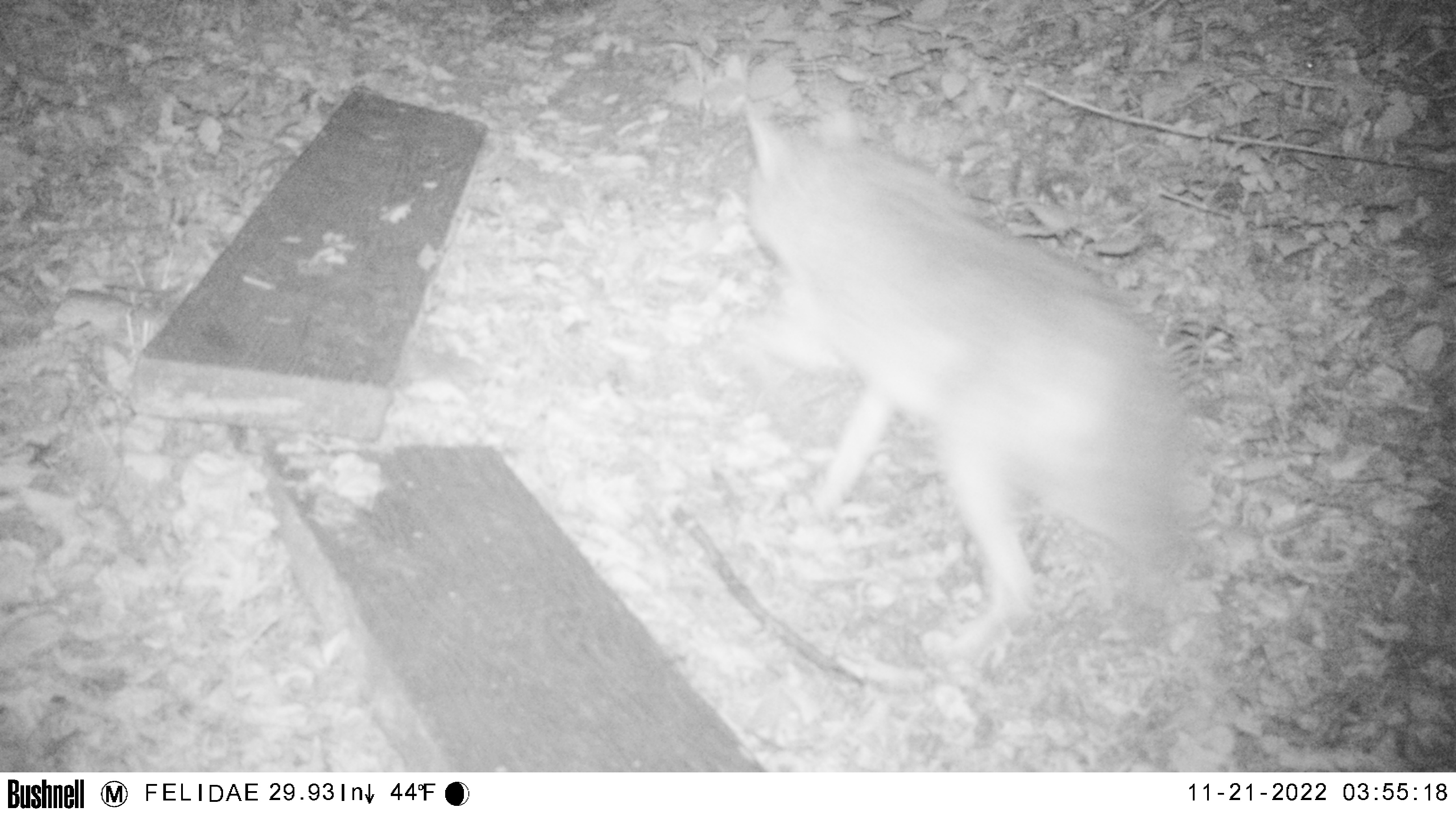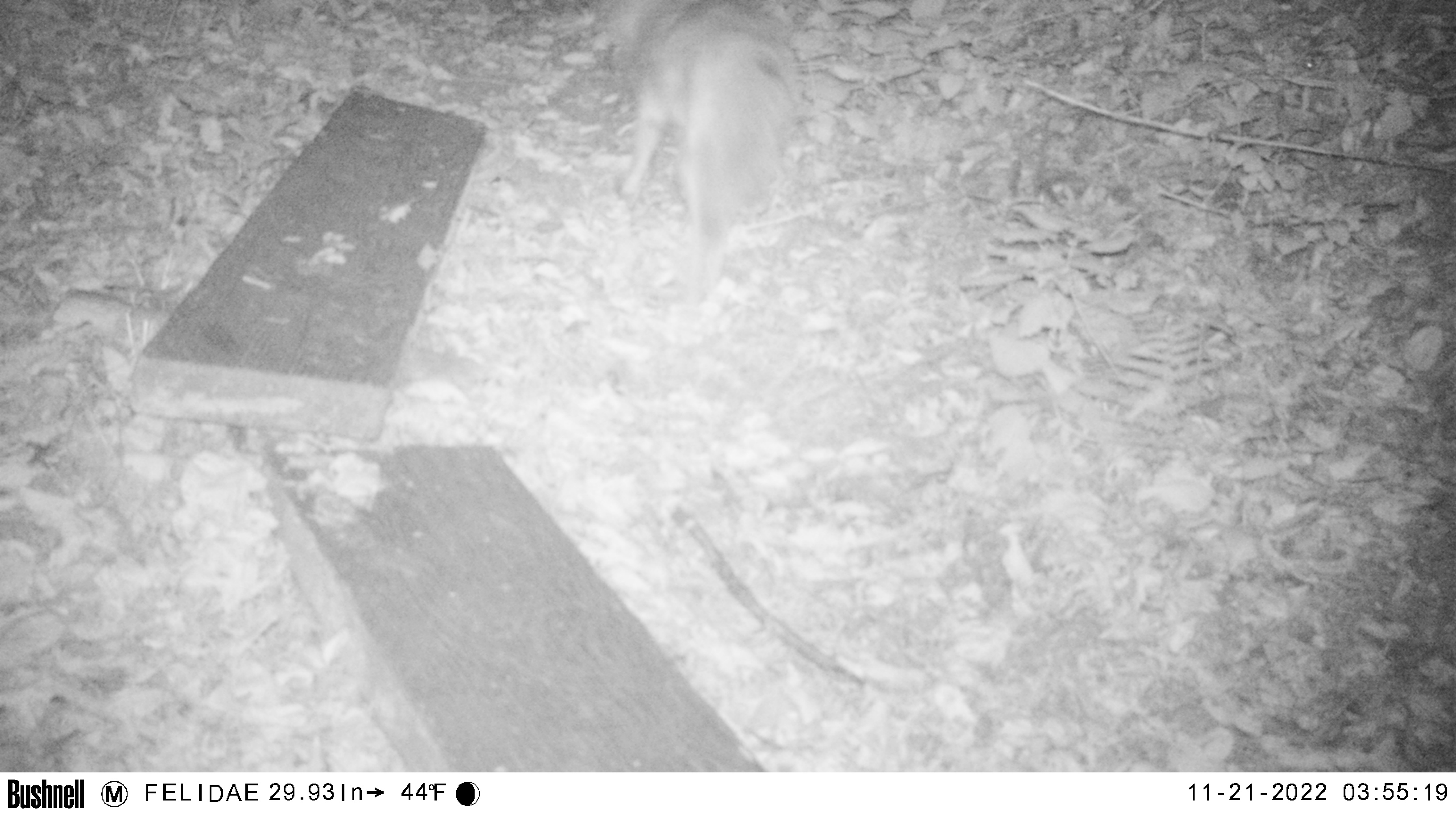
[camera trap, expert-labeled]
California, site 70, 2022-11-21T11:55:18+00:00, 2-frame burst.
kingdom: Animalia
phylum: Chordata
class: Mammalia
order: Carnivora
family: Canidae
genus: Canis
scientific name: Canis latrans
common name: coyote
Coyote (Canis latrans).